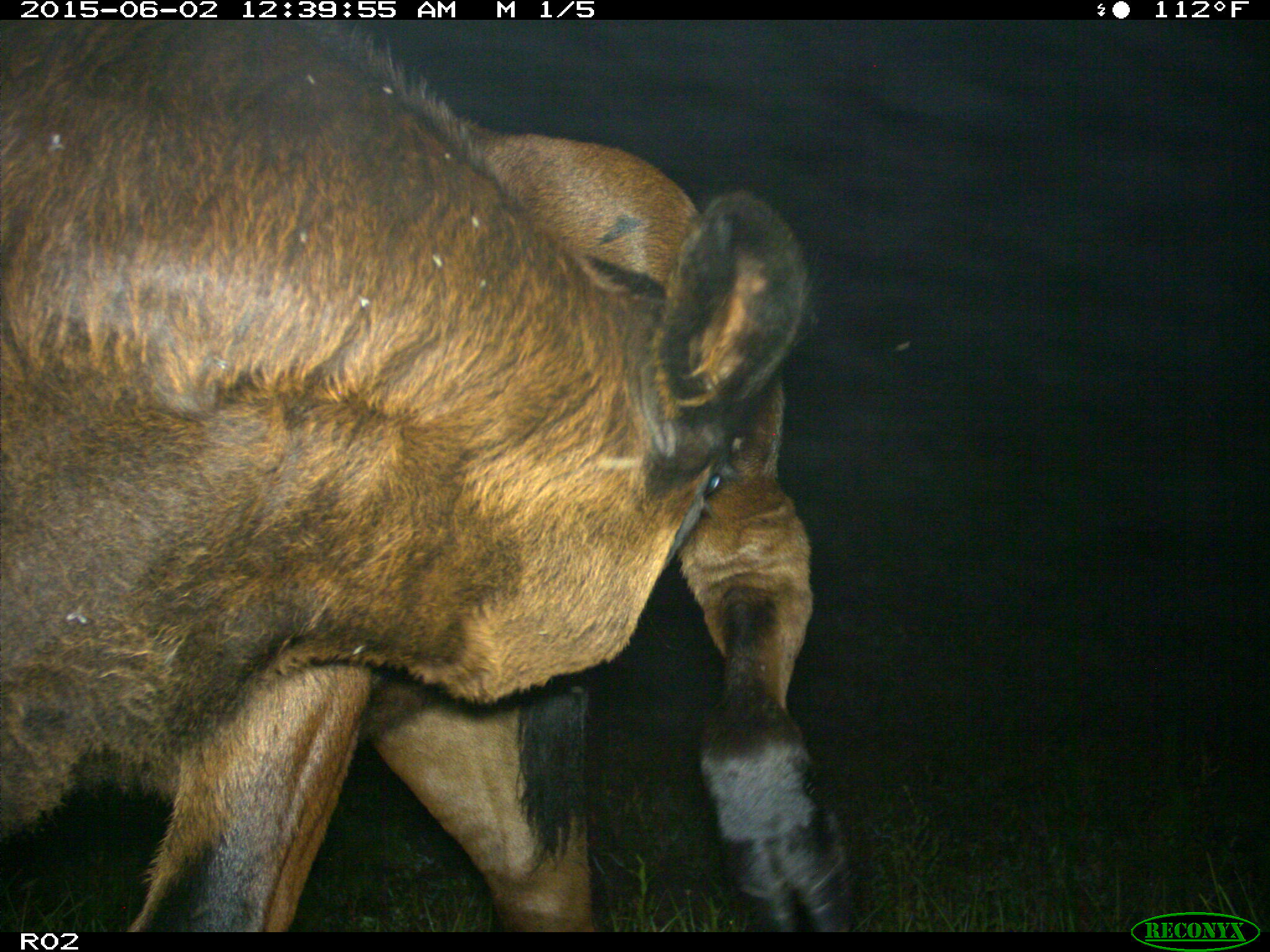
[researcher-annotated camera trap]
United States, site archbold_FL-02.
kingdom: Animalia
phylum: Chordata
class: Mammalia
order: Artiodactyla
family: Bovidae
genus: Bos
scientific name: Bos taurus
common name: domestic cow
Bos taurus (domestic cow).